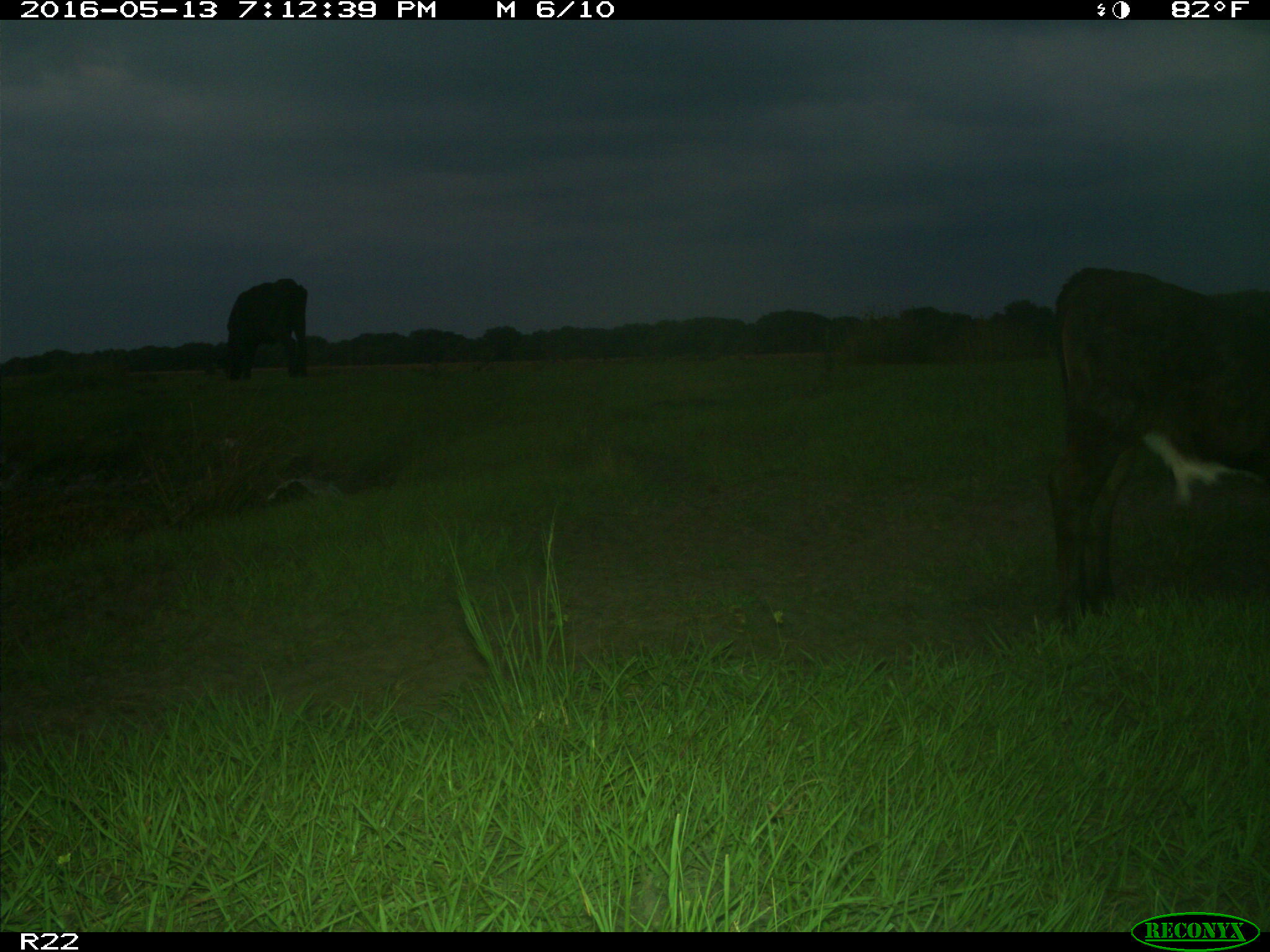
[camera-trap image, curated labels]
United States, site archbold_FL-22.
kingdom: Animalia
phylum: Chordata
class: Mammalia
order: Artiodactyla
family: Bovidae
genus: Bos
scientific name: Bos taurus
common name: domestic cow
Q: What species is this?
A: Bos taurus (domestic cow).